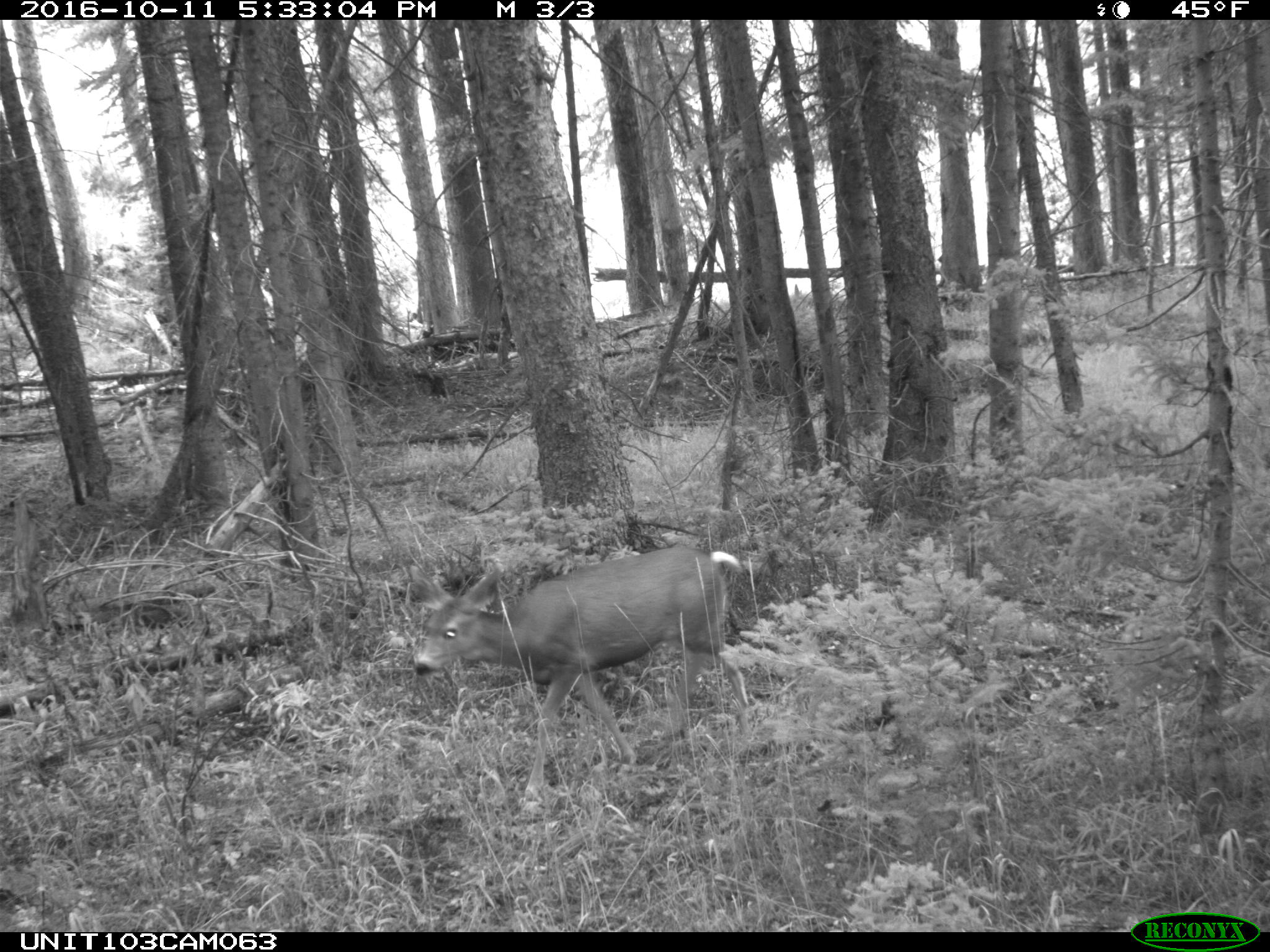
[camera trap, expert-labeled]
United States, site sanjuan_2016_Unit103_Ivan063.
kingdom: Animalia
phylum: Chordata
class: Mammalia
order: Artiodactyla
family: Cervidae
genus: Odocoileus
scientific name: Odocoileus hemionus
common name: mule deer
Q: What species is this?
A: Odocoileus hemionus (mule deer).